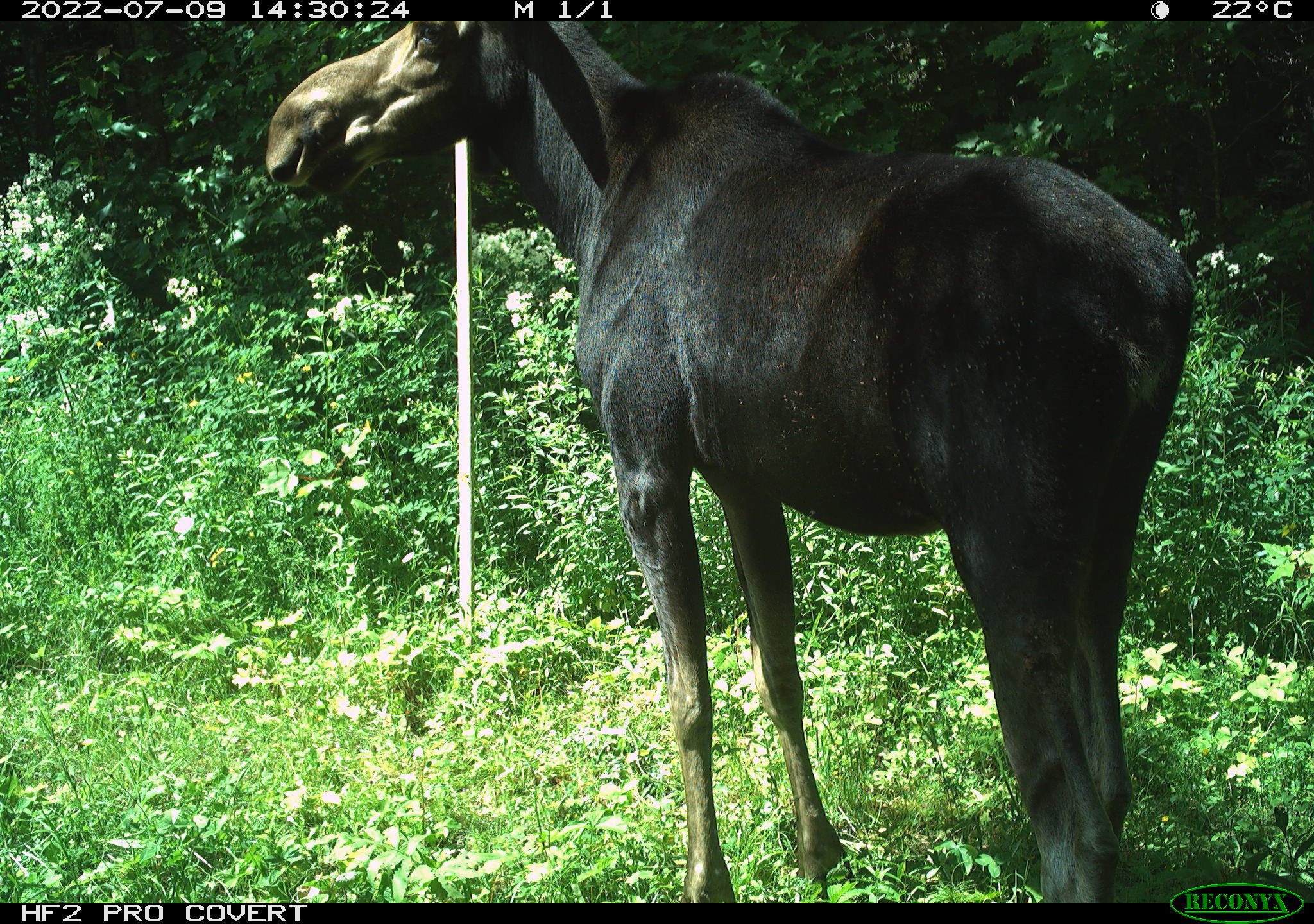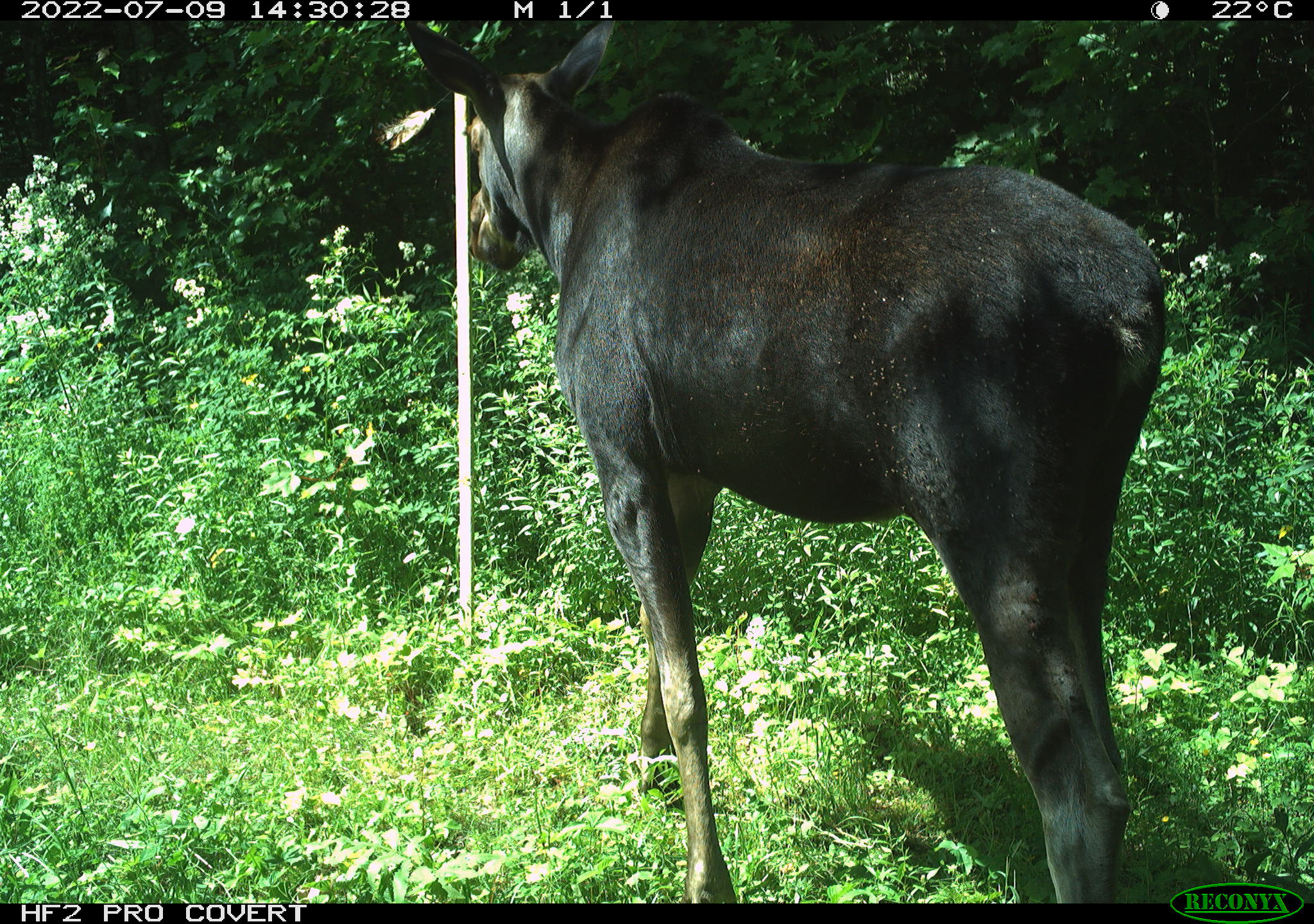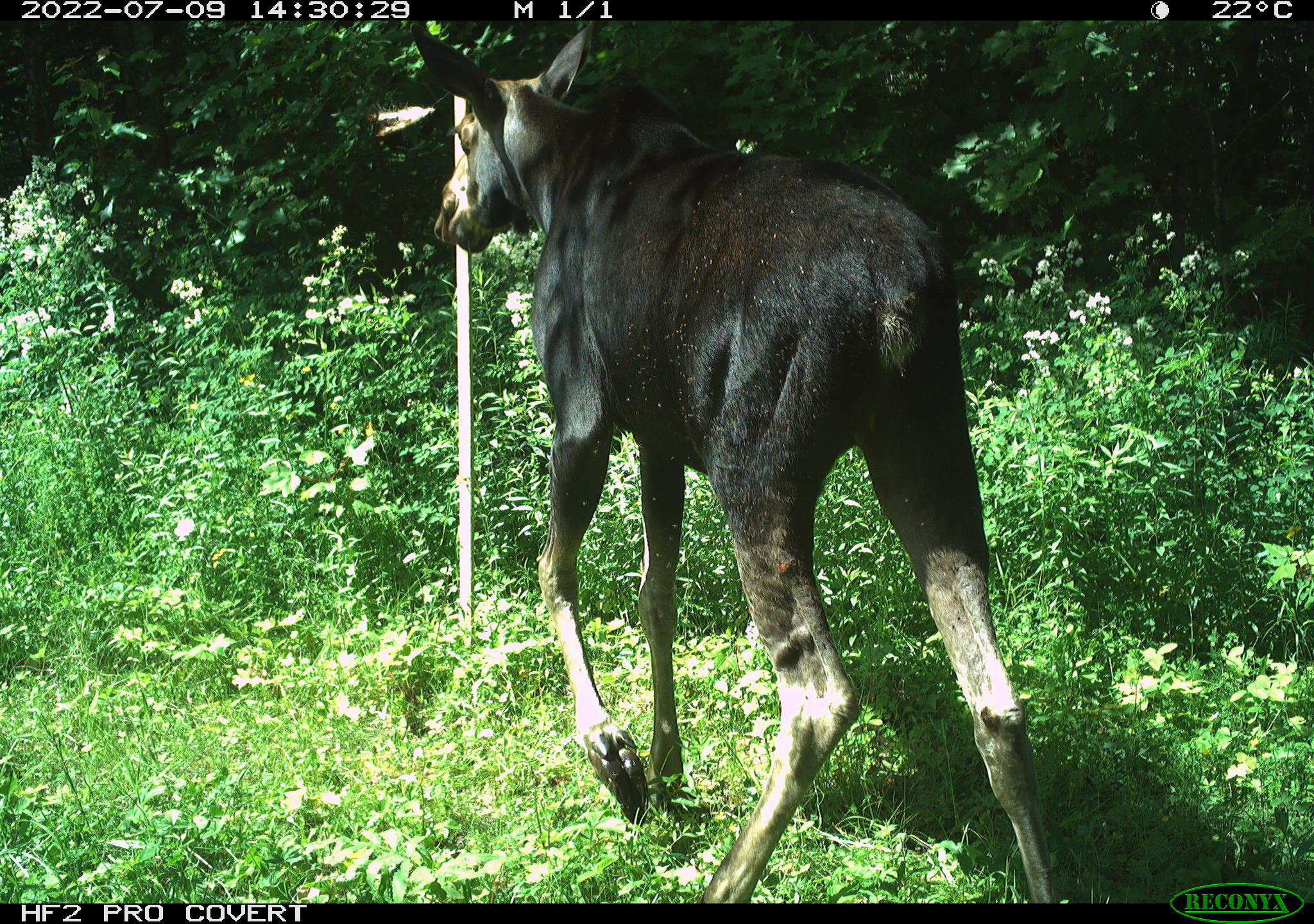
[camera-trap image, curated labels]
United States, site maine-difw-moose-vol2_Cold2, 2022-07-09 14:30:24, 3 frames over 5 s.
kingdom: Animalia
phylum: Chordata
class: Mammalia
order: Artiodactyla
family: Cervidae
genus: Alces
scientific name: Alces alces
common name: moose